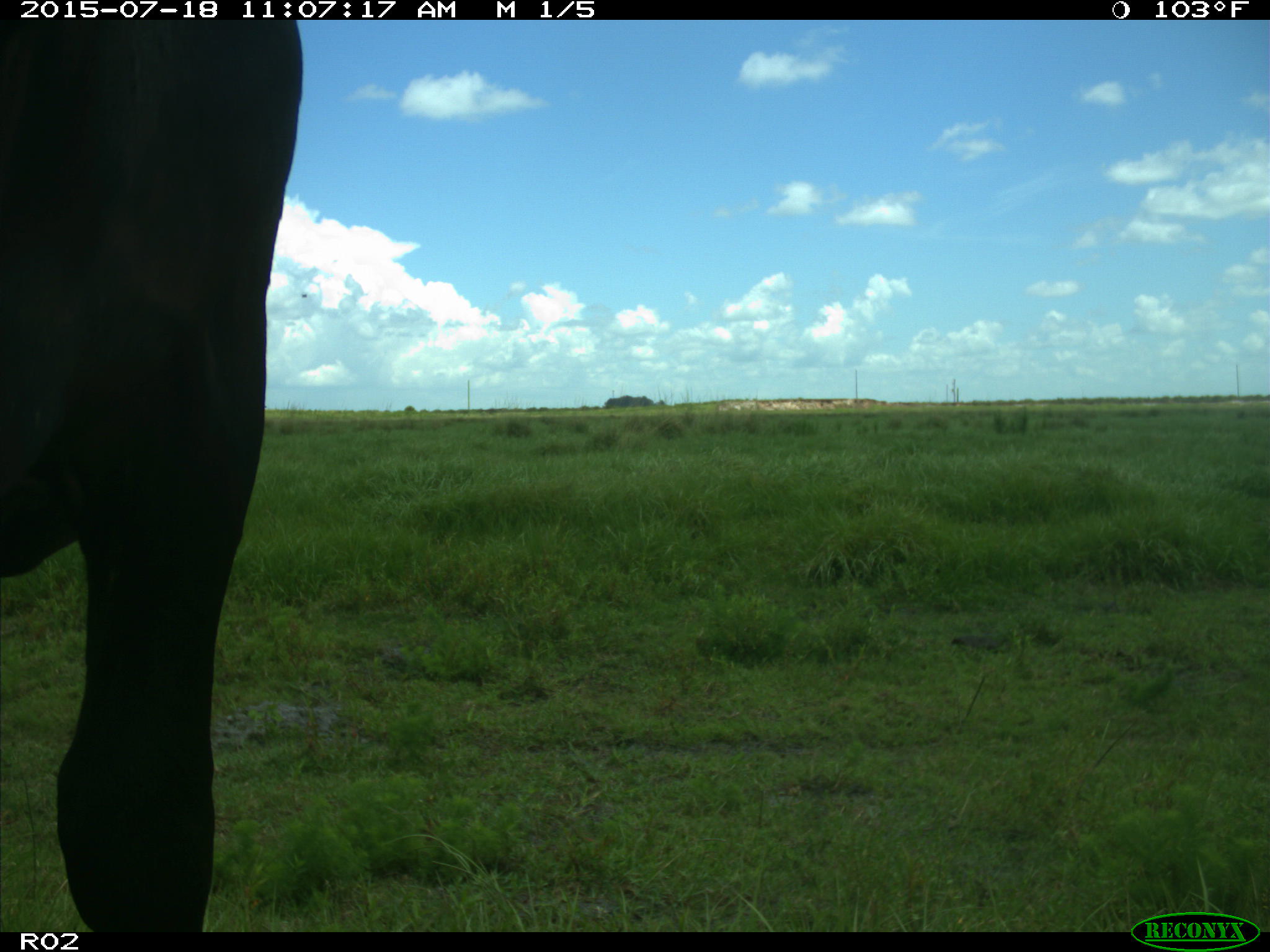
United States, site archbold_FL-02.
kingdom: Animalia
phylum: Chordata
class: Mammalia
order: Artiodactyla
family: Bovidae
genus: Bos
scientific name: Bos taurus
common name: domestic cow